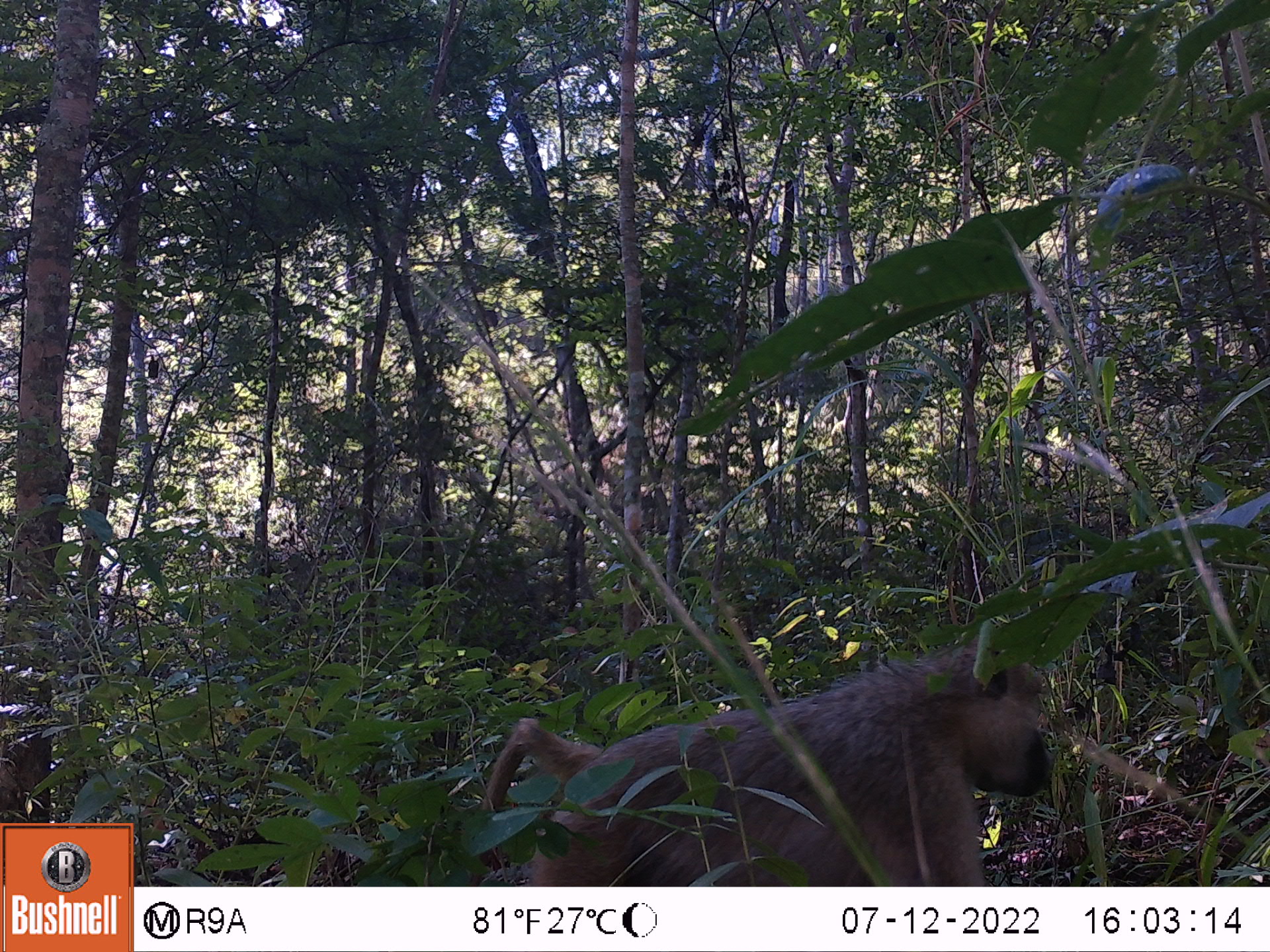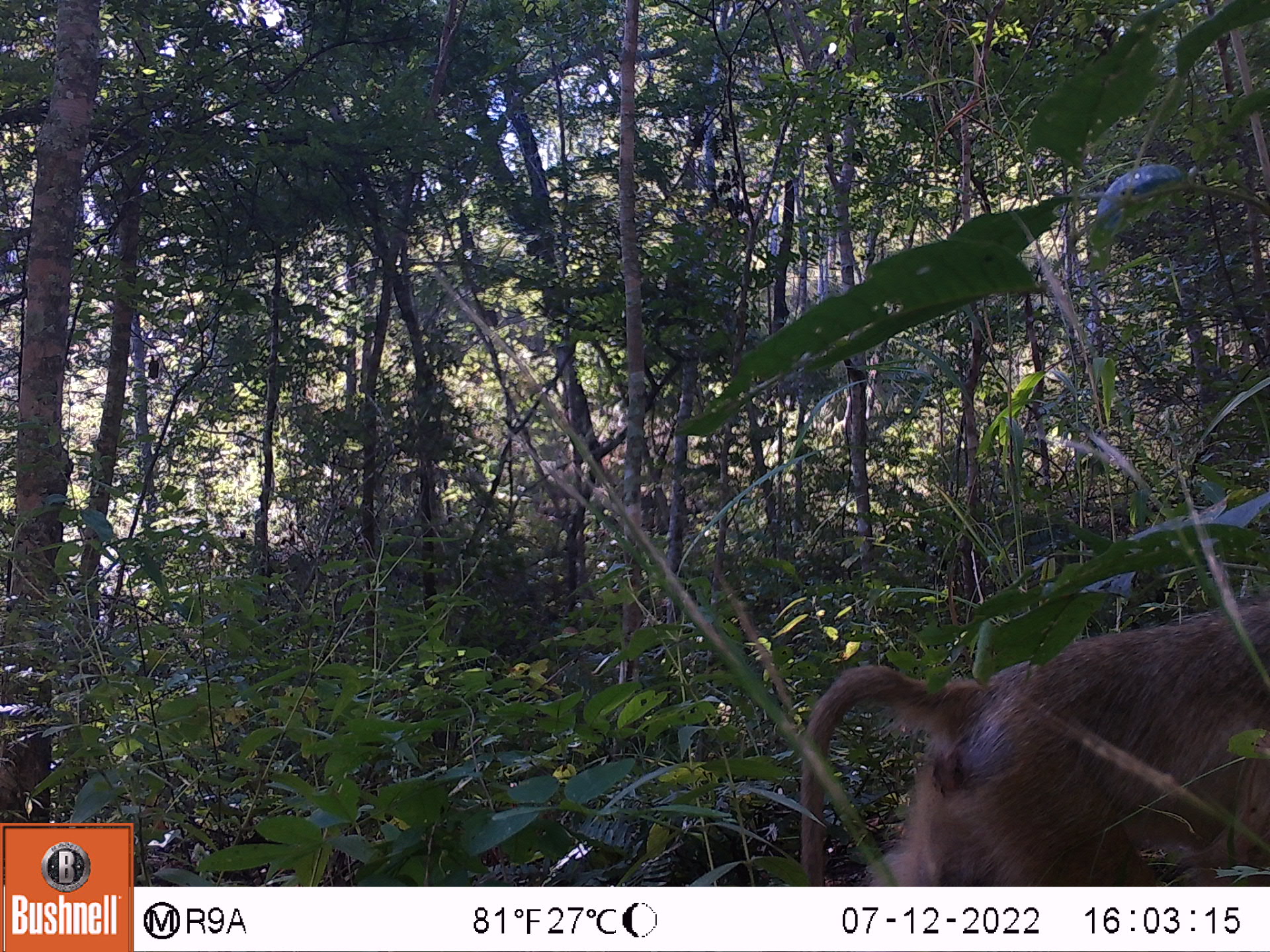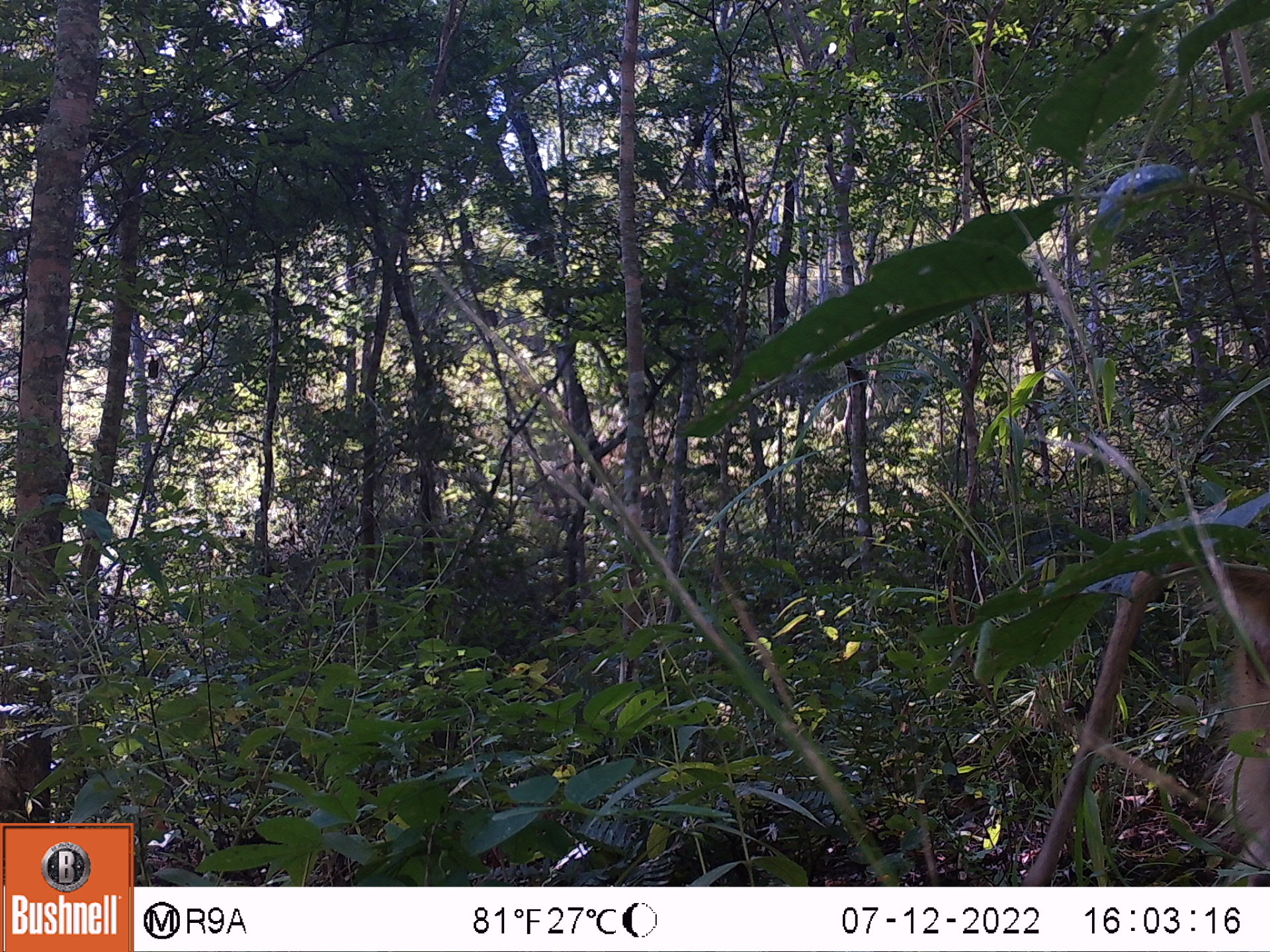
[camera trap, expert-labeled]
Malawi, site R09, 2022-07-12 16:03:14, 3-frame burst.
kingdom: Animalia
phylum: Chordata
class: Mammalia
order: Primates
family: Cercopithecidae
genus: Papio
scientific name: Papio cynocephalus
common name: yellow baboon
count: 1